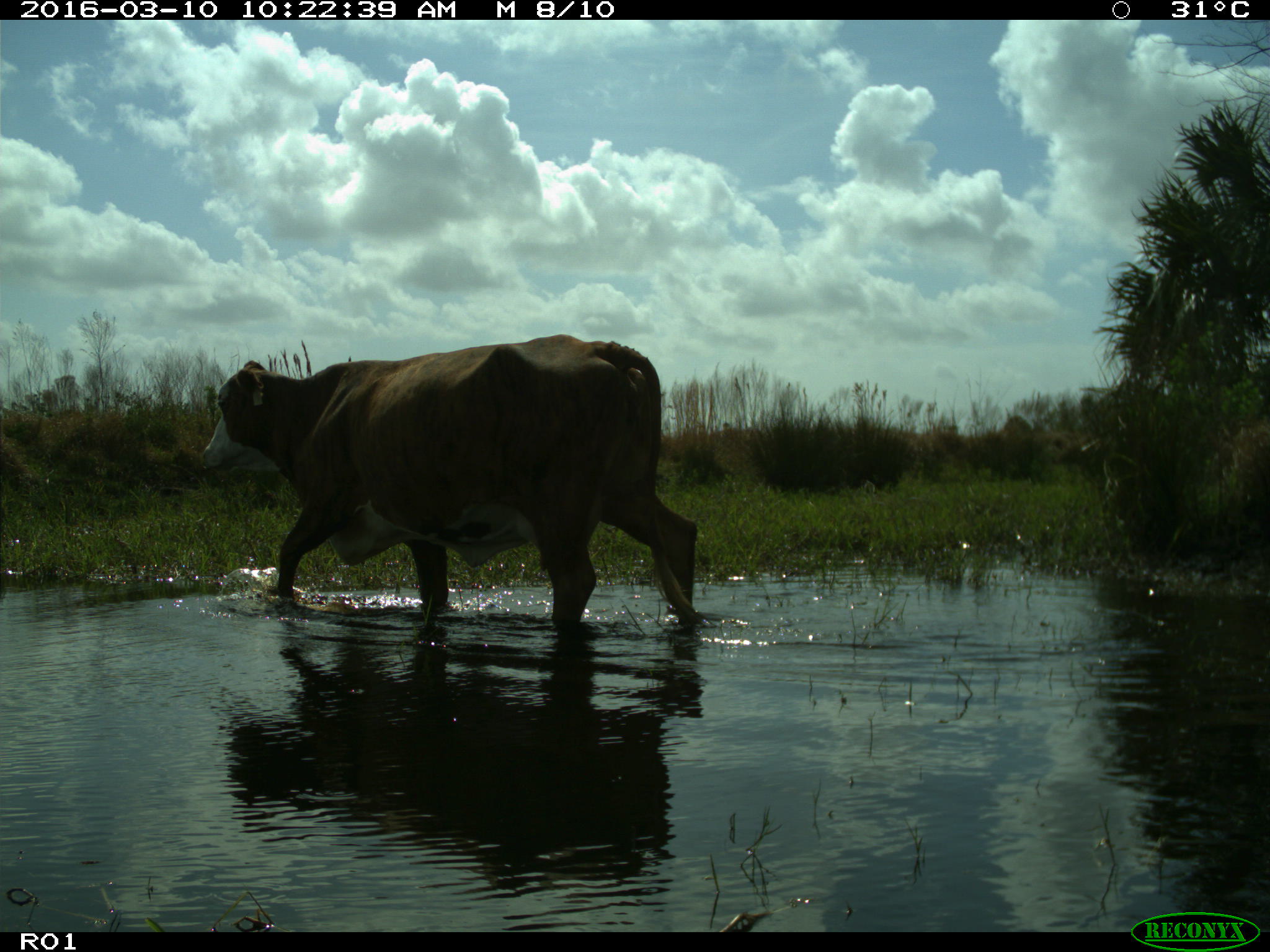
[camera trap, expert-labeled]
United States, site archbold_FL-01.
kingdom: Animalia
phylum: Chordata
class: Mammalia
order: Artiodactyla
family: Bovidae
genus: Bos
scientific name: Bos taurus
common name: domestic cow